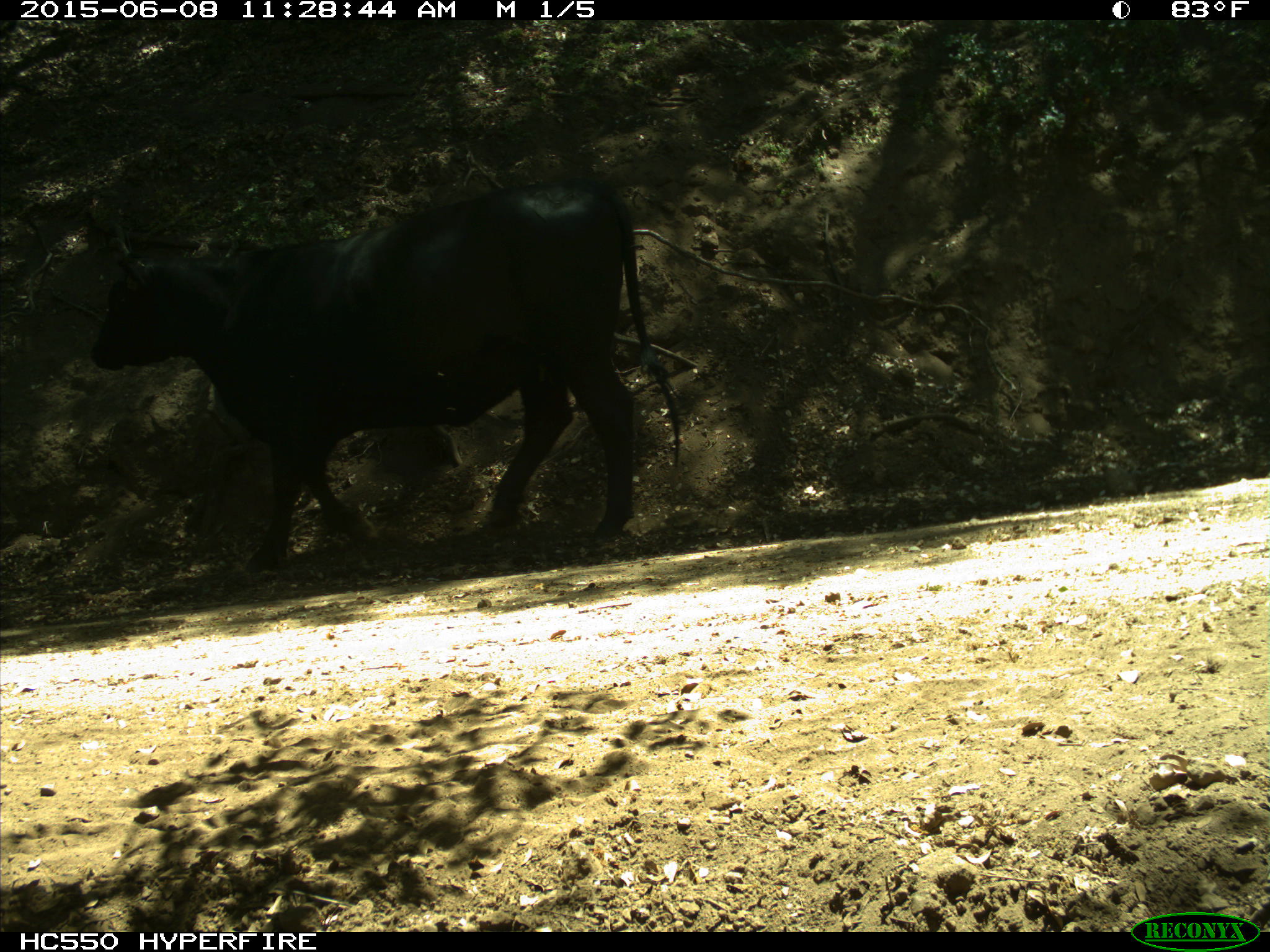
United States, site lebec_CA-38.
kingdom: Animalia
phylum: Chordata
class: Mammalia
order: Artiodactyla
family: Bovidae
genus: Bos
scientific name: Bos taurus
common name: domestic cow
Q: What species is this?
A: Bos taurus (domestic cow).